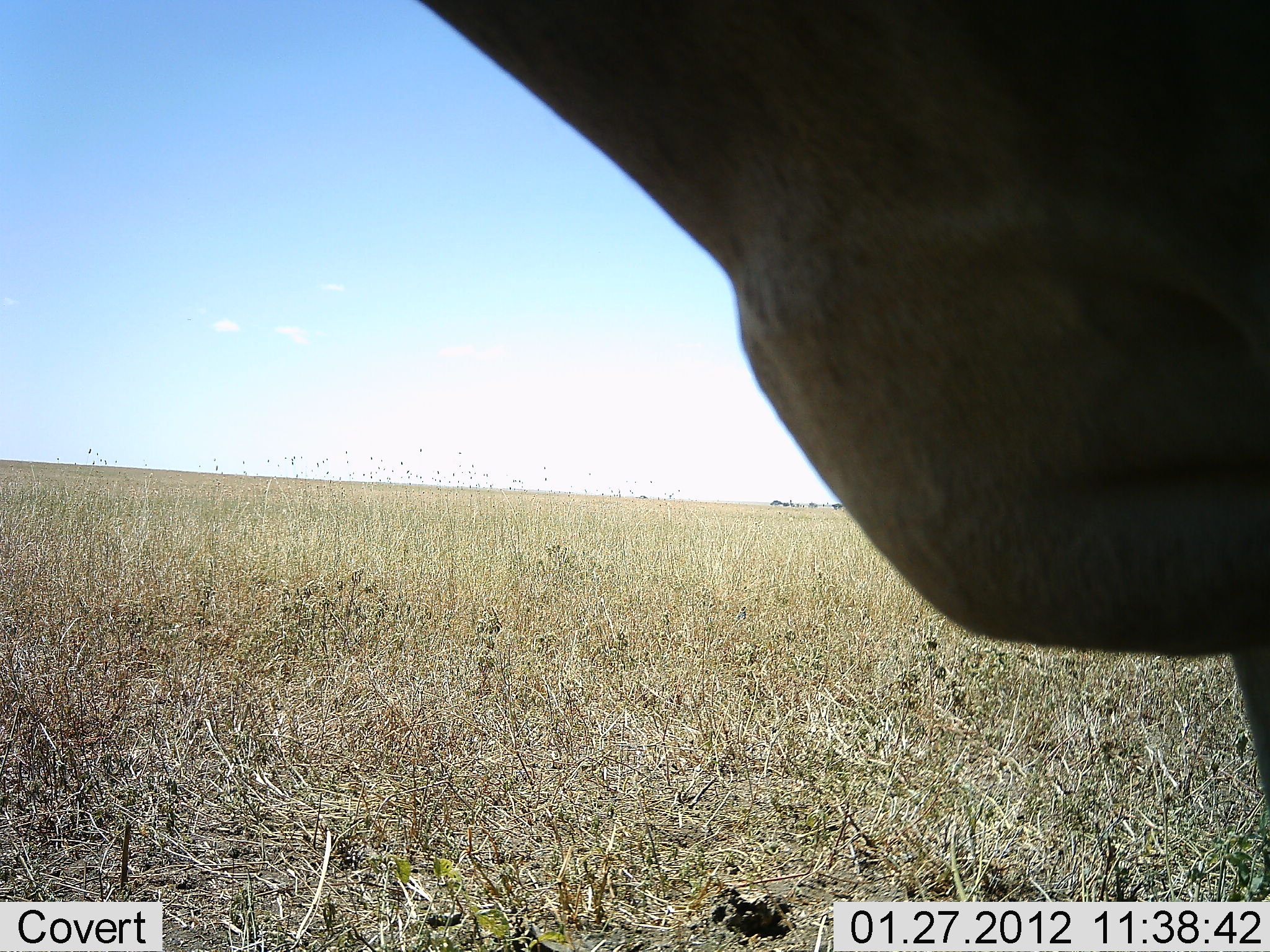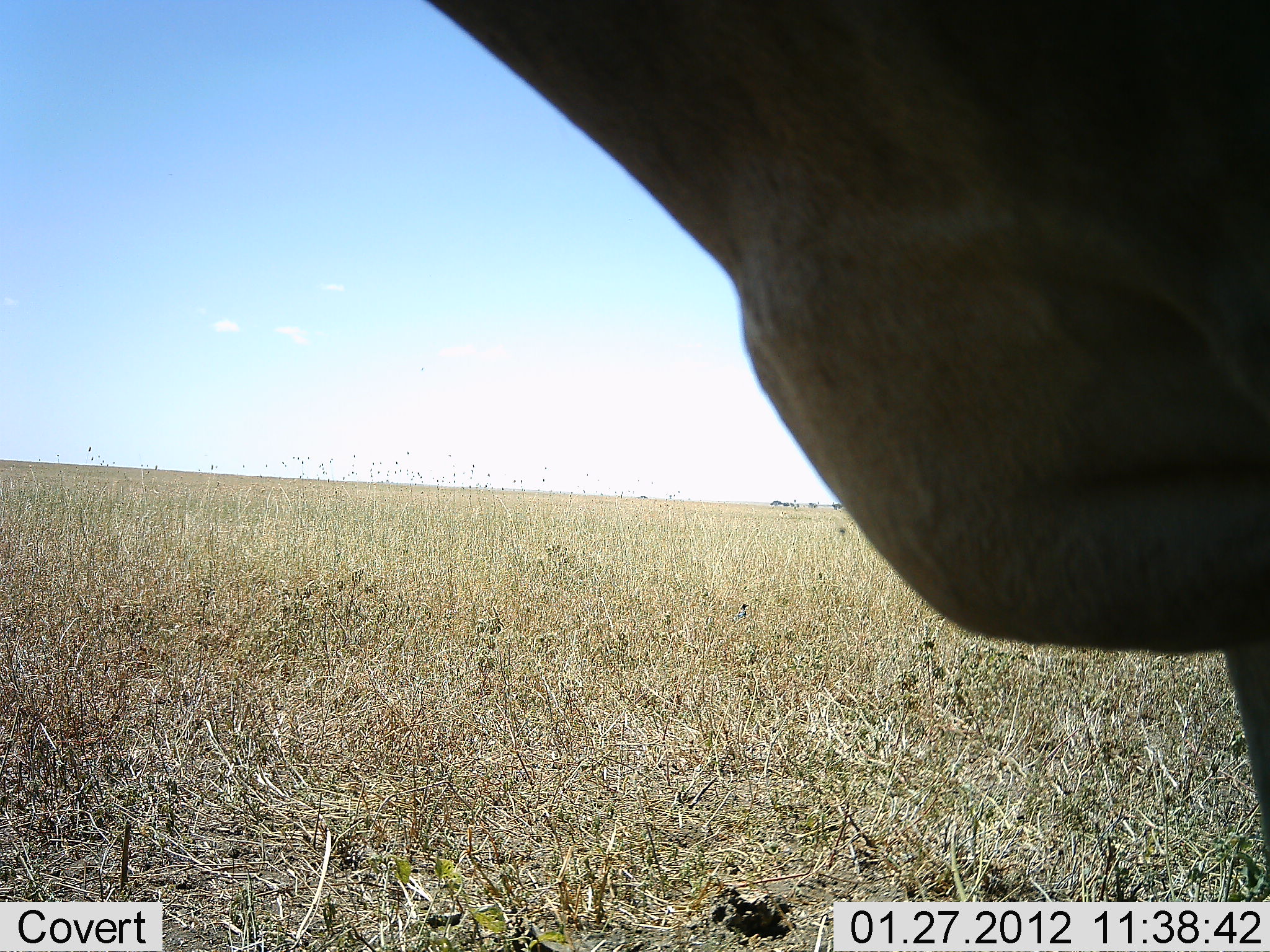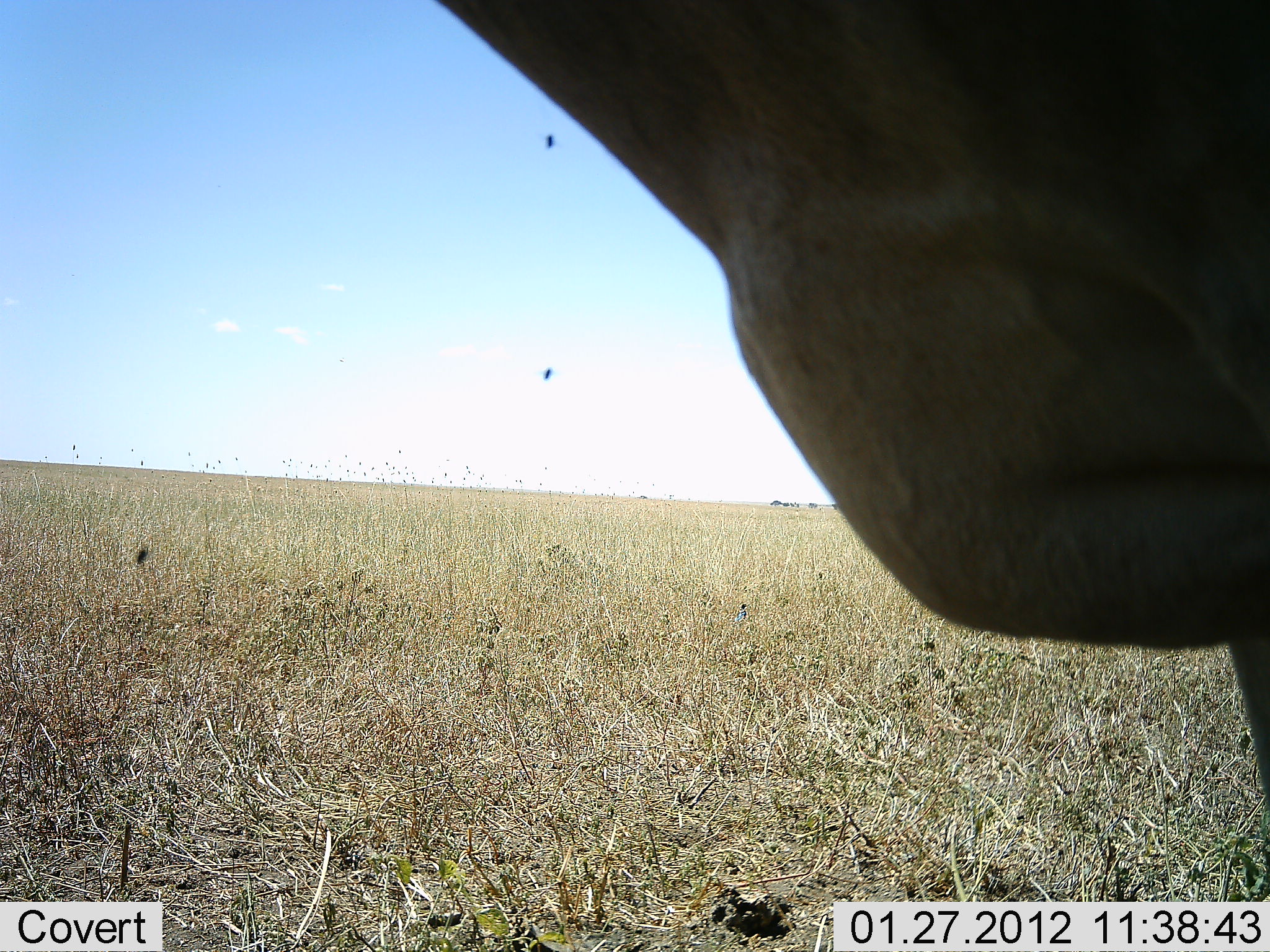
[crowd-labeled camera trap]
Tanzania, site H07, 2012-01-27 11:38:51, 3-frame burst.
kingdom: Animalia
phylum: Chordata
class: Mammalia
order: Artiodactyla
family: Bovidae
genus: Alcelaphus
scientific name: Alcelaphus buselaphus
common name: hartebeest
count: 1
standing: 100%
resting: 0%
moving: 0%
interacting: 0%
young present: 0%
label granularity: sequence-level